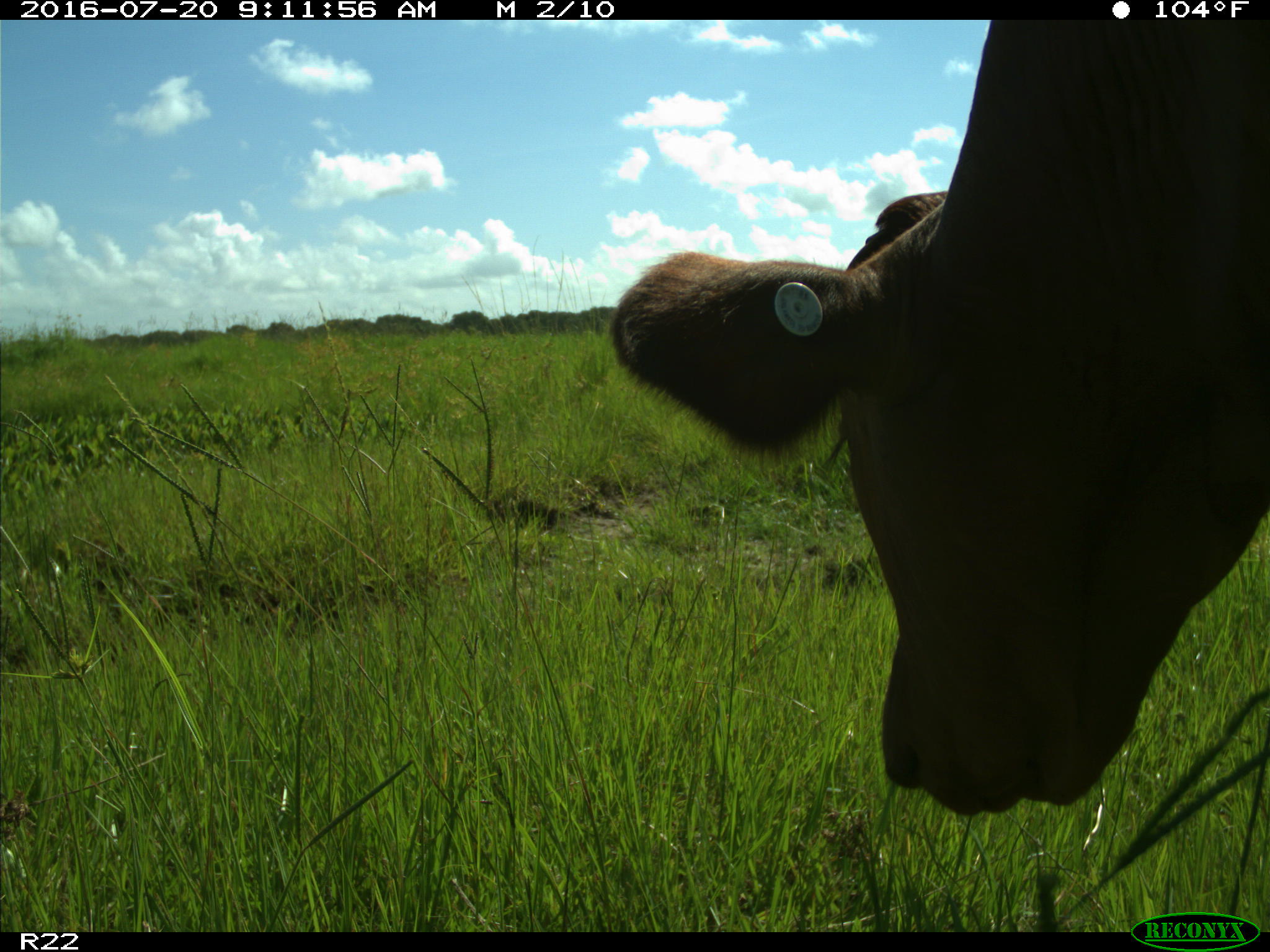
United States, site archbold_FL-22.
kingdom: Animalia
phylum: Chordata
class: Mammalia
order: Artiodactyla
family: Bovidae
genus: Bos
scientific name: Bos taurus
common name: domestic cow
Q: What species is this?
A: Bos taurus (domestic cow).